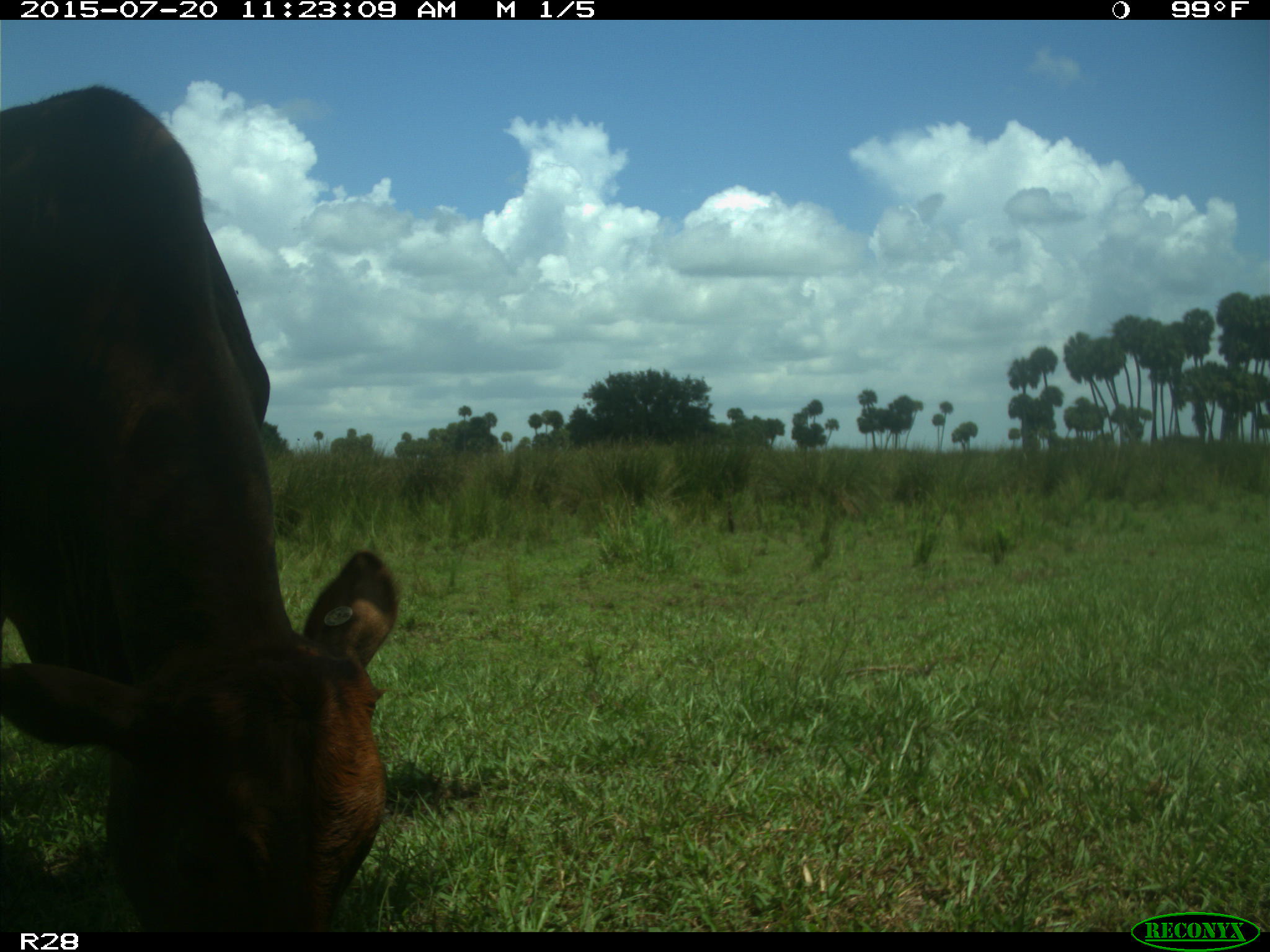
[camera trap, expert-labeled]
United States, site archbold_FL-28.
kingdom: Animalia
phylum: Chordata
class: Mammalia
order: Artiodactyla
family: Bovidae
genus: Bos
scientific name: Bos taurus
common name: domestic cow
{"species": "Bos taurus (domestic cow)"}